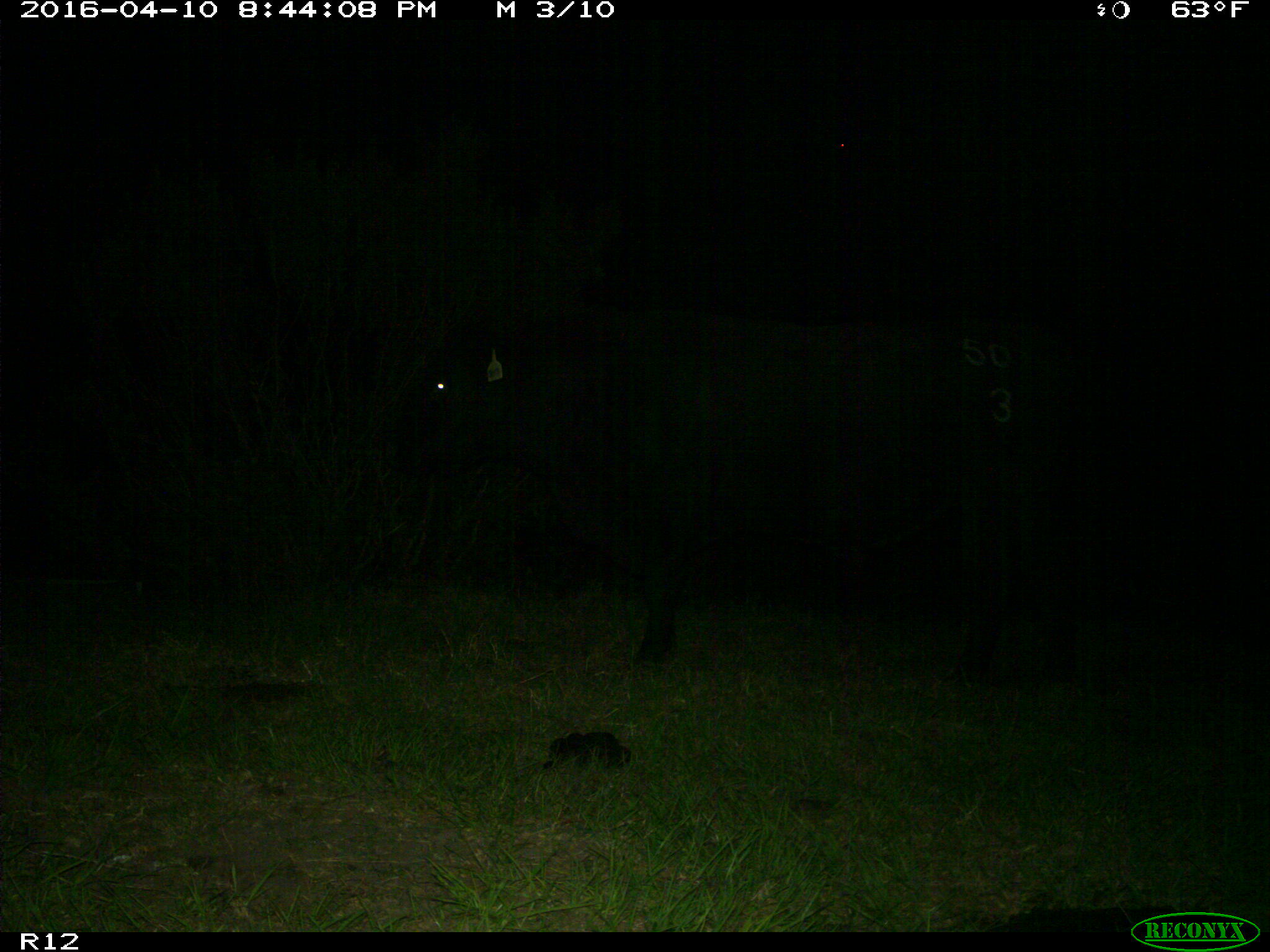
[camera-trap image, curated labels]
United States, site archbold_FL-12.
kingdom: Animalia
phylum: Chordata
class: Mammalia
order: Artiodactyla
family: Bovidae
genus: Bos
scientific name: Bos taurus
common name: domestic cow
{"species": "Bos taurus (domestic cow)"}